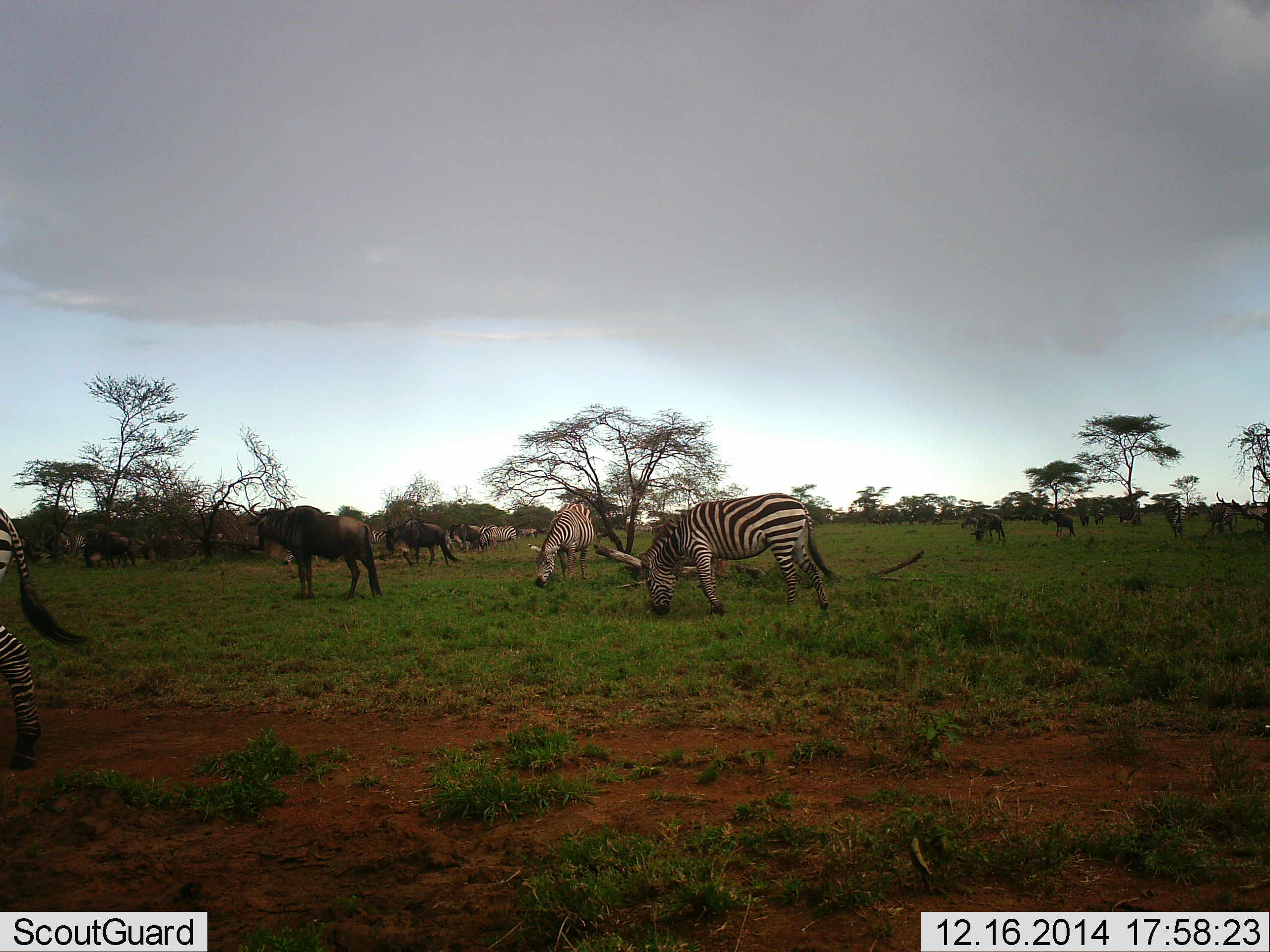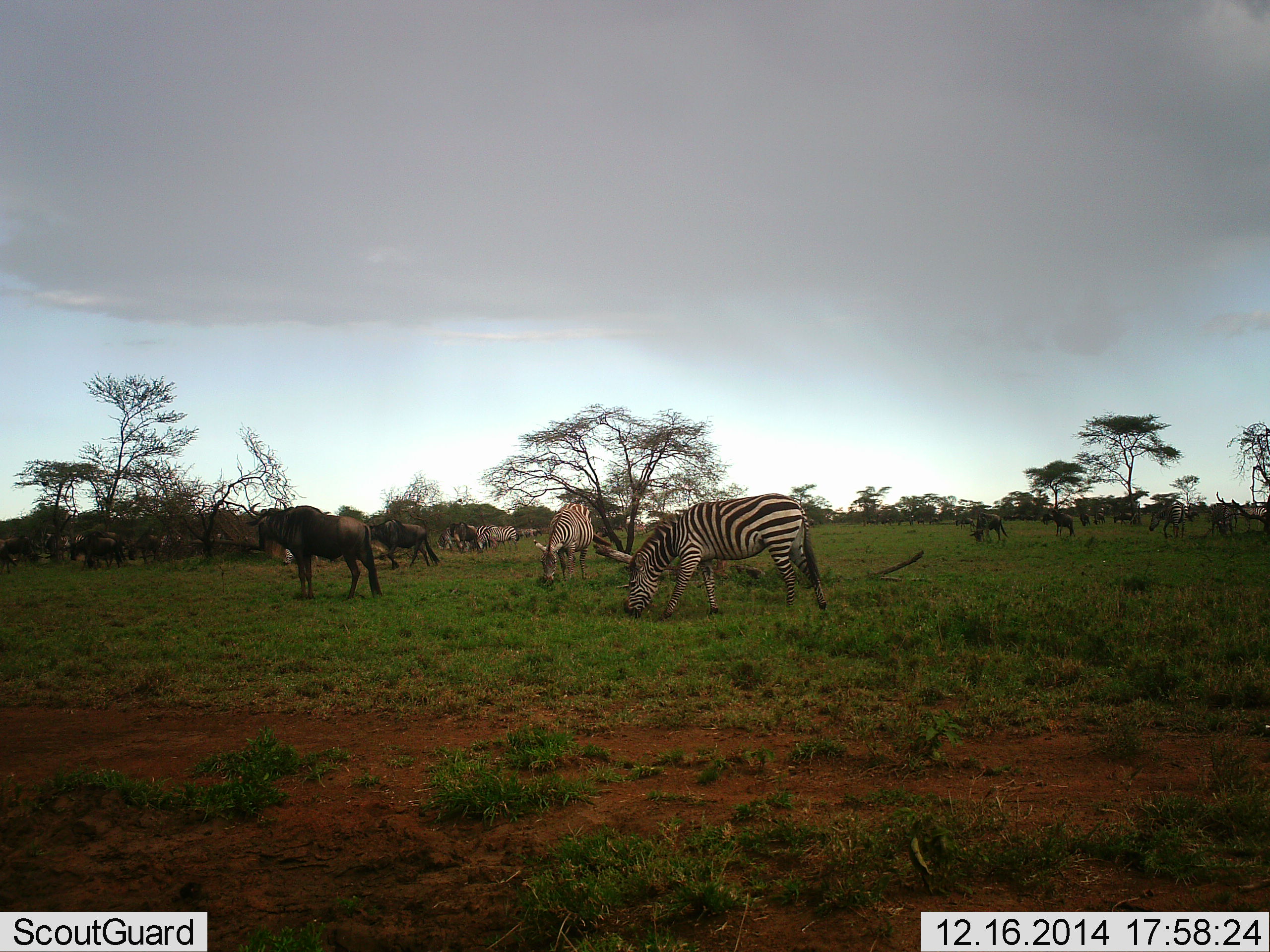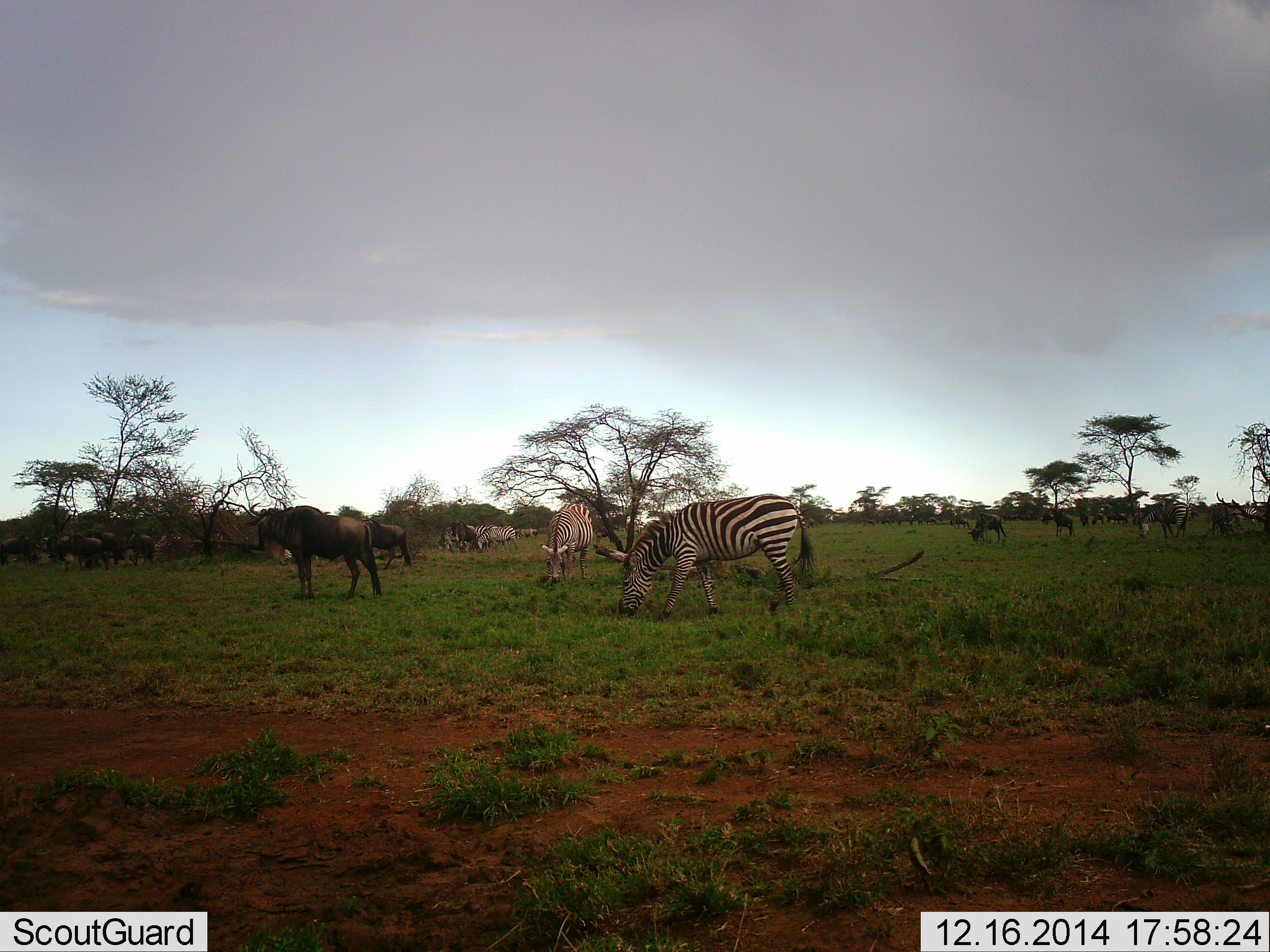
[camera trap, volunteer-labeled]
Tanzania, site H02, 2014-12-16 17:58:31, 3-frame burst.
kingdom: Animalia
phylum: Chordata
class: Mammalia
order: Artiodactyla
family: Bovidae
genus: Connochaetes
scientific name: Connochaetes taurinus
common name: blue wildebeest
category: wildebeest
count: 11-50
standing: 55%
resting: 0%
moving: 45%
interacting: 9%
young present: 0%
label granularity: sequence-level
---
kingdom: Animalia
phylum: Chordata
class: Mammalia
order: Perissodactyla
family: Equidae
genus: Equus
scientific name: Equus quagga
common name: plains zebra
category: zebra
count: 7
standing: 18%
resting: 0%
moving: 18%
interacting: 9%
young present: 9%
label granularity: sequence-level